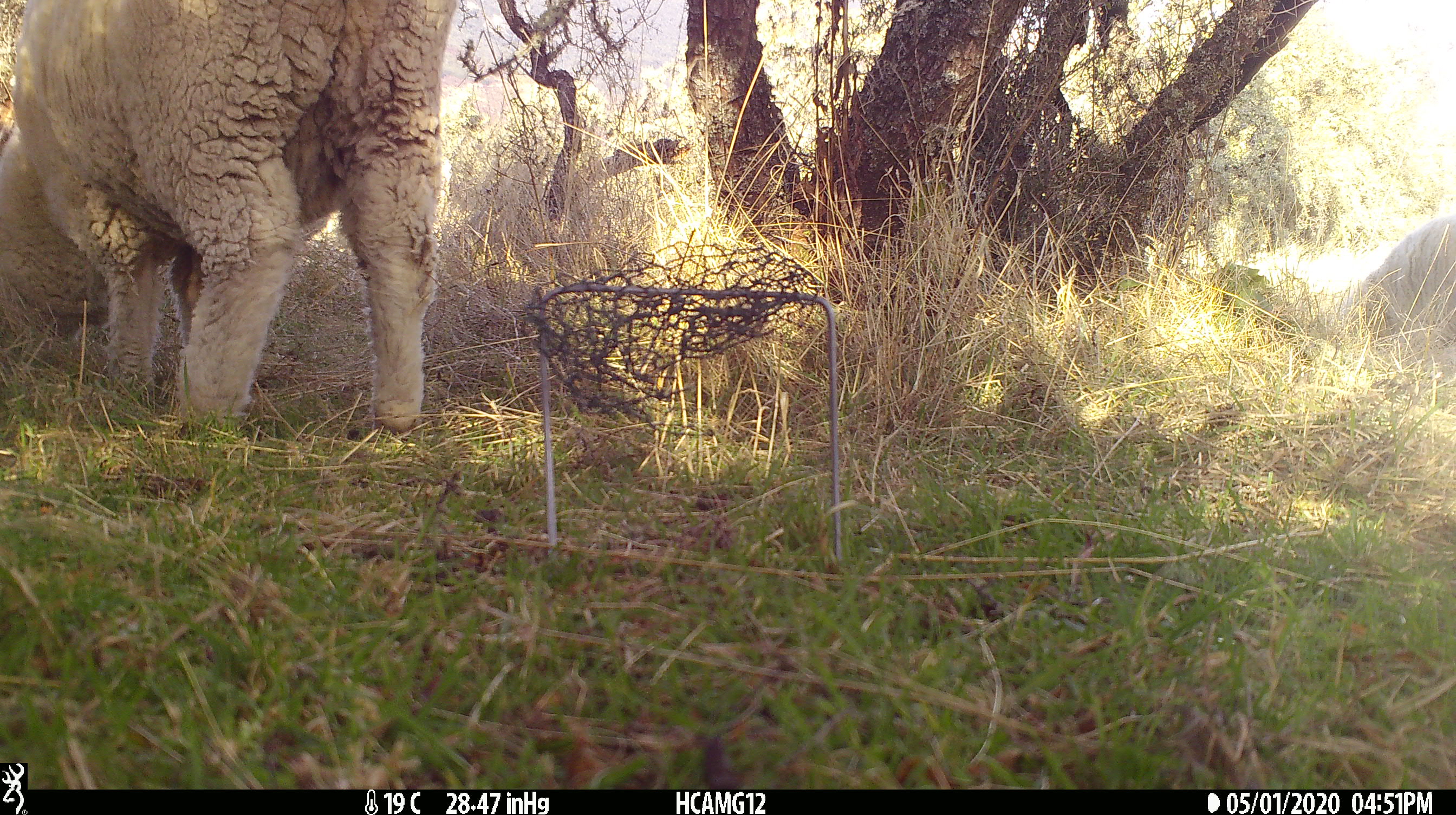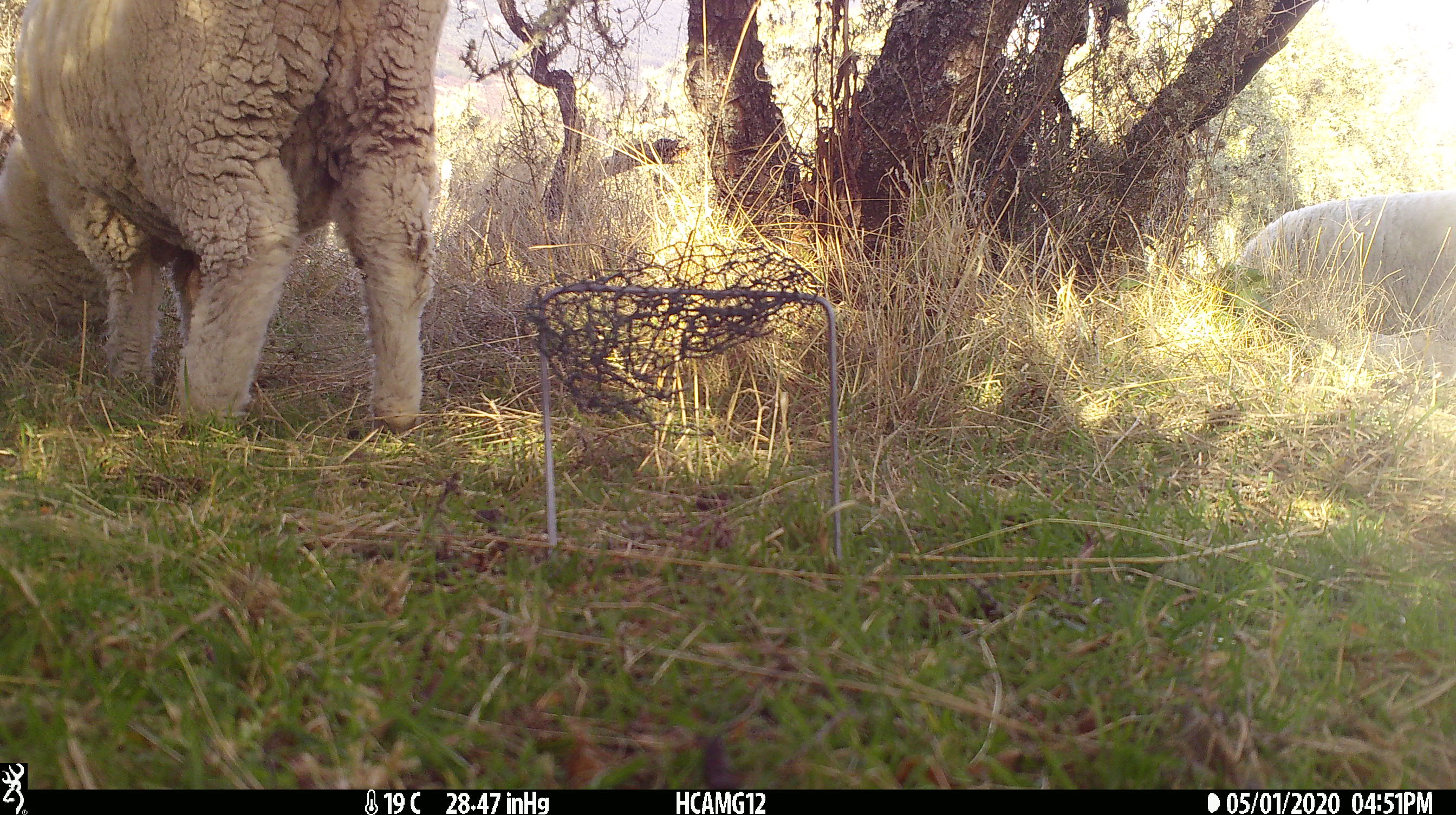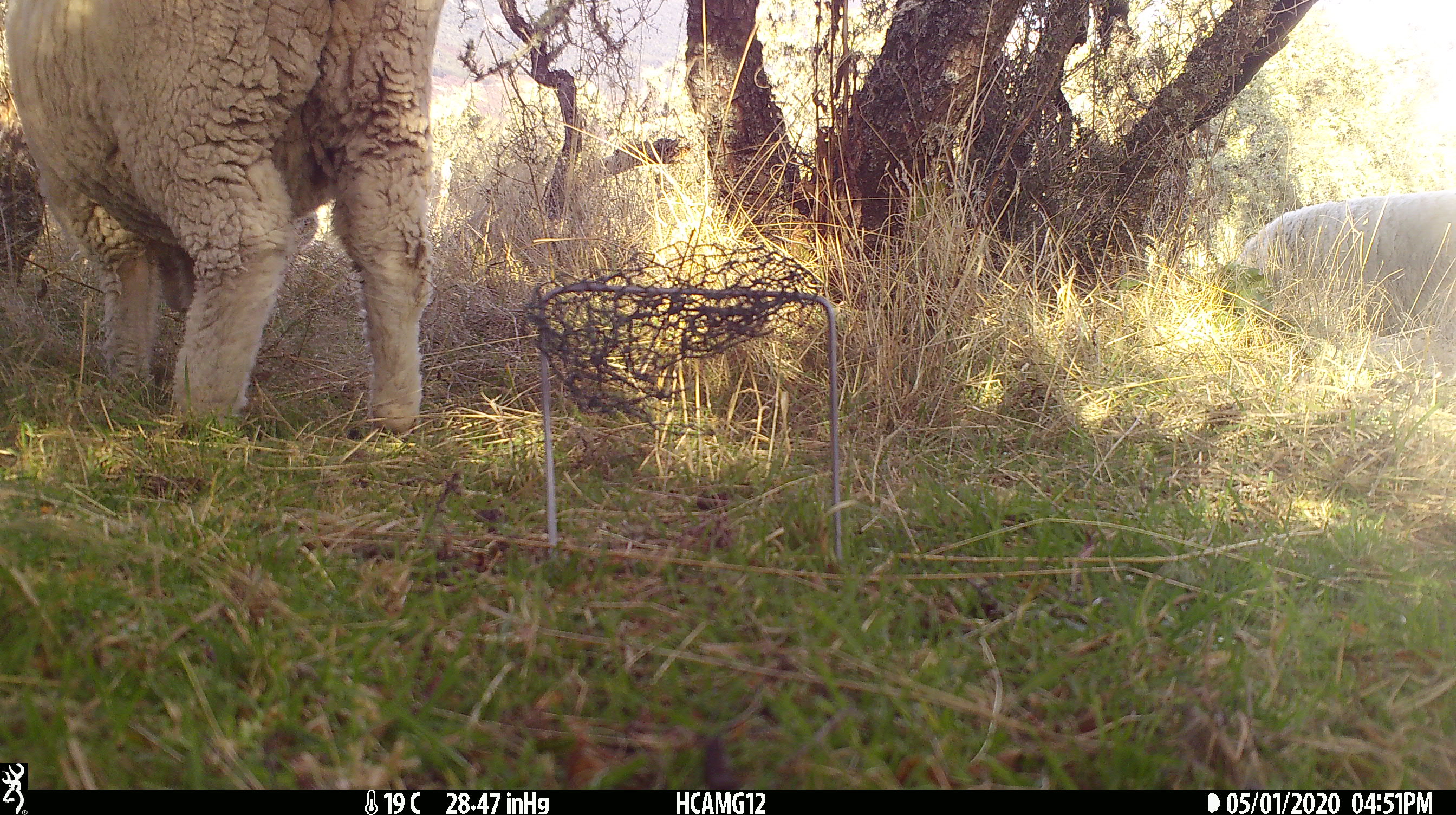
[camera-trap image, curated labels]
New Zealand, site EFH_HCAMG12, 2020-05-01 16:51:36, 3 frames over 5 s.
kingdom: Animalia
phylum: Chordata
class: Mammalia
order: Artiodactyla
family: Bovidae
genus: Ovis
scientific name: Ovis aries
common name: domestic sheep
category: sheep